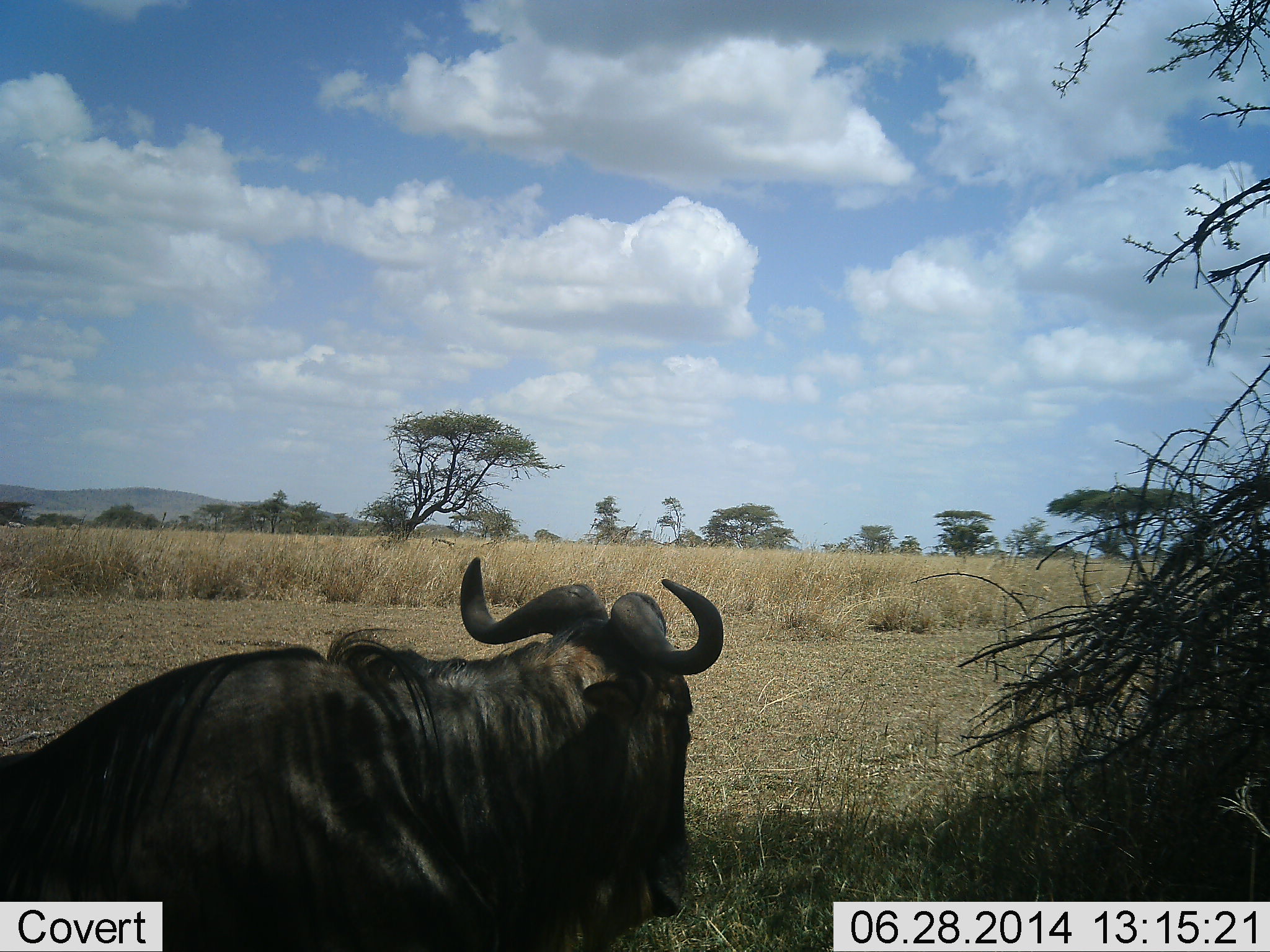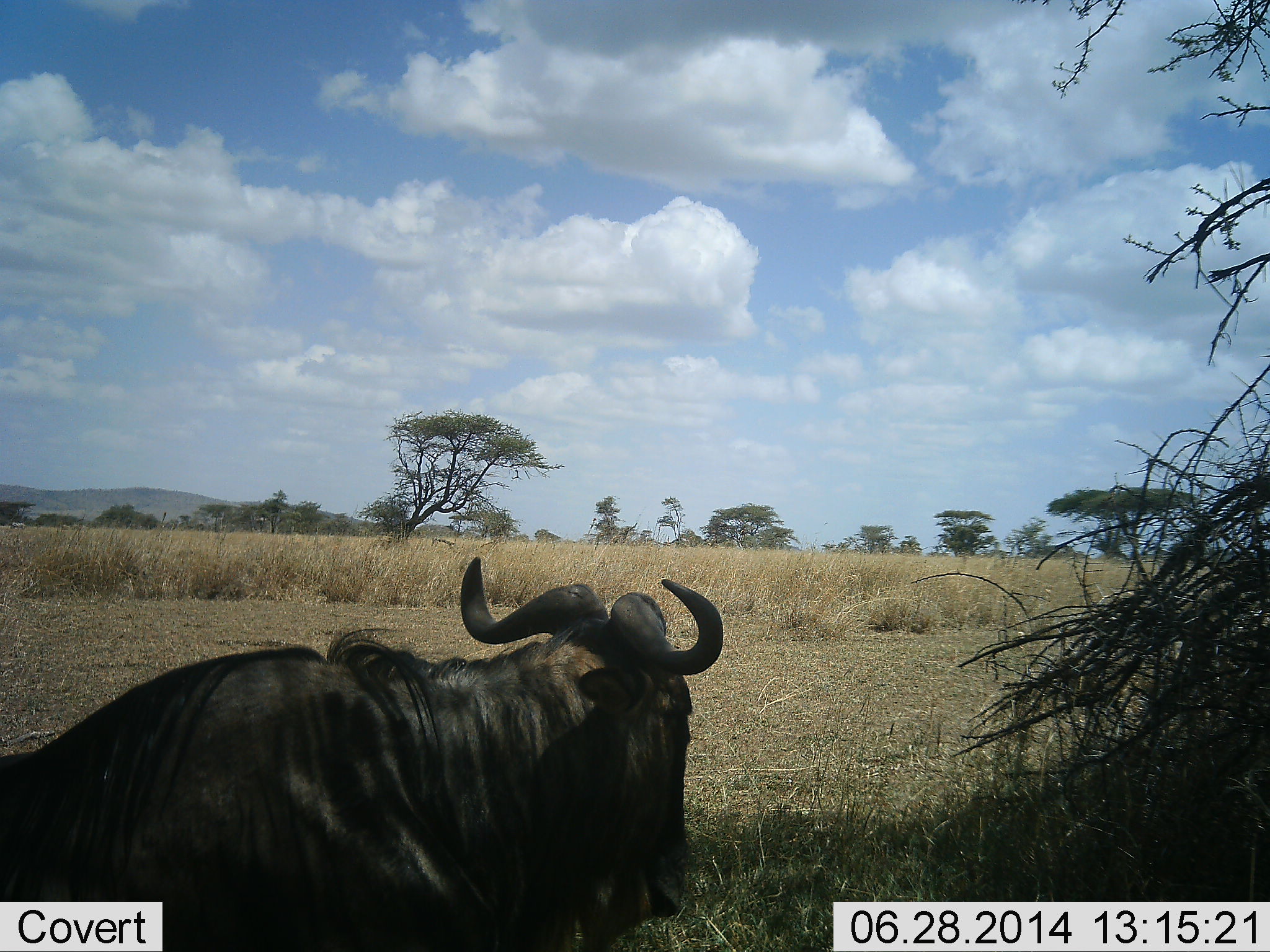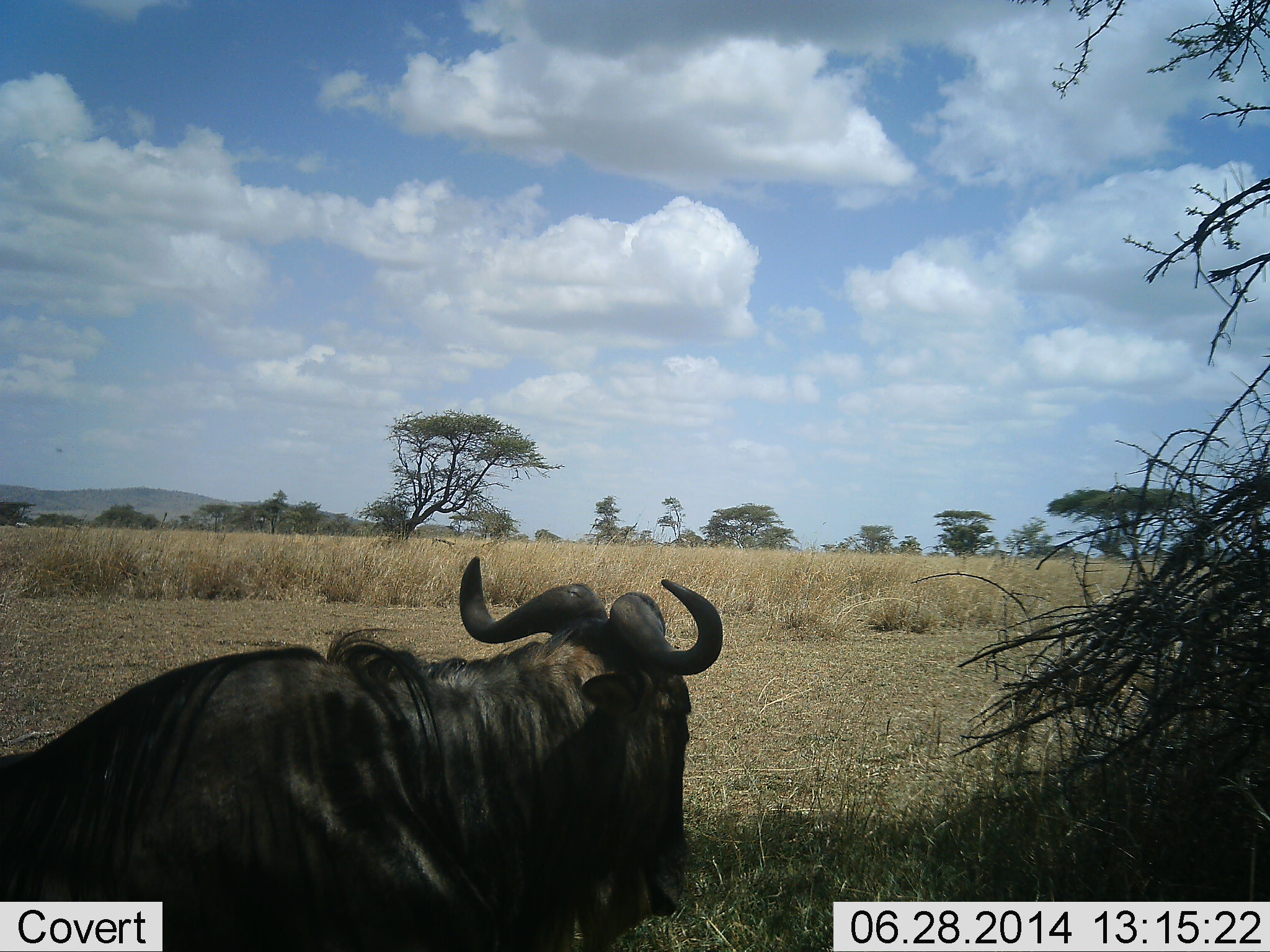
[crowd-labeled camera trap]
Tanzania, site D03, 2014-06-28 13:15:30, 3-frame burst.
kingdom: Animalia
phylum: Chordata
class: Mammalia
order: Artiodactyla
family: Bovidae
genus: Connochaetes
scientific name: Connochaetes taurinus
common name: blue wildebeest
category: wildebeest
Wildebeest (blue wildebeest) (Connochaetes taurinus), count 1. Behavior (volunteer vote fractions): standing 10%, resting 90%, moving 0%, interacting 0%. Young present (vote fraction): 0%. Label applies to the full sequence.